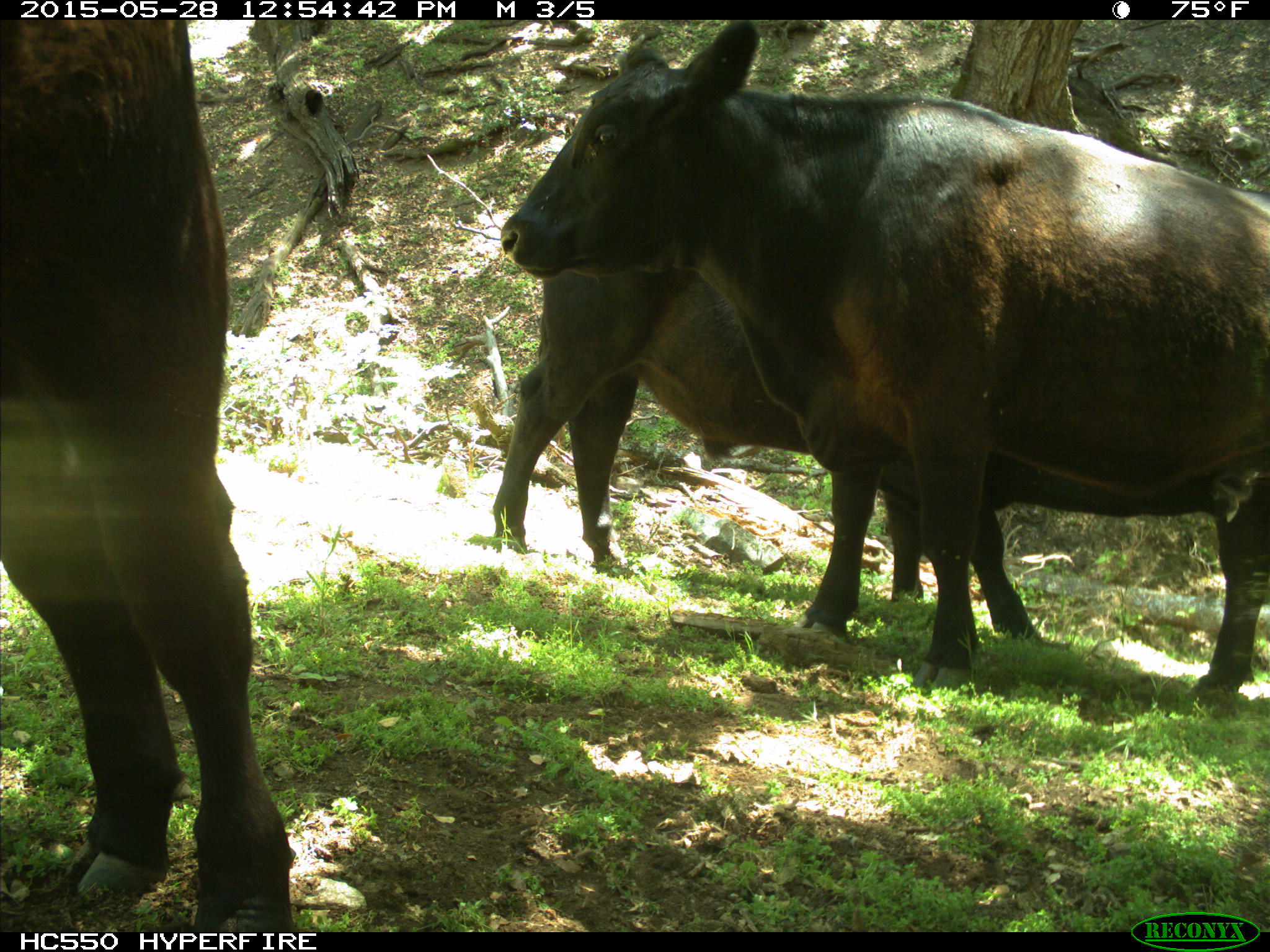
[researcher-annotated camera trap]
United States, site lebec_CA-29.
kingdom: Animalia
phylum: Chordata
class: Mammalia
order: Artiodactyla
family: Bovidae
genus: Bos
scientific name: Bos taurus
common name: domestic cow